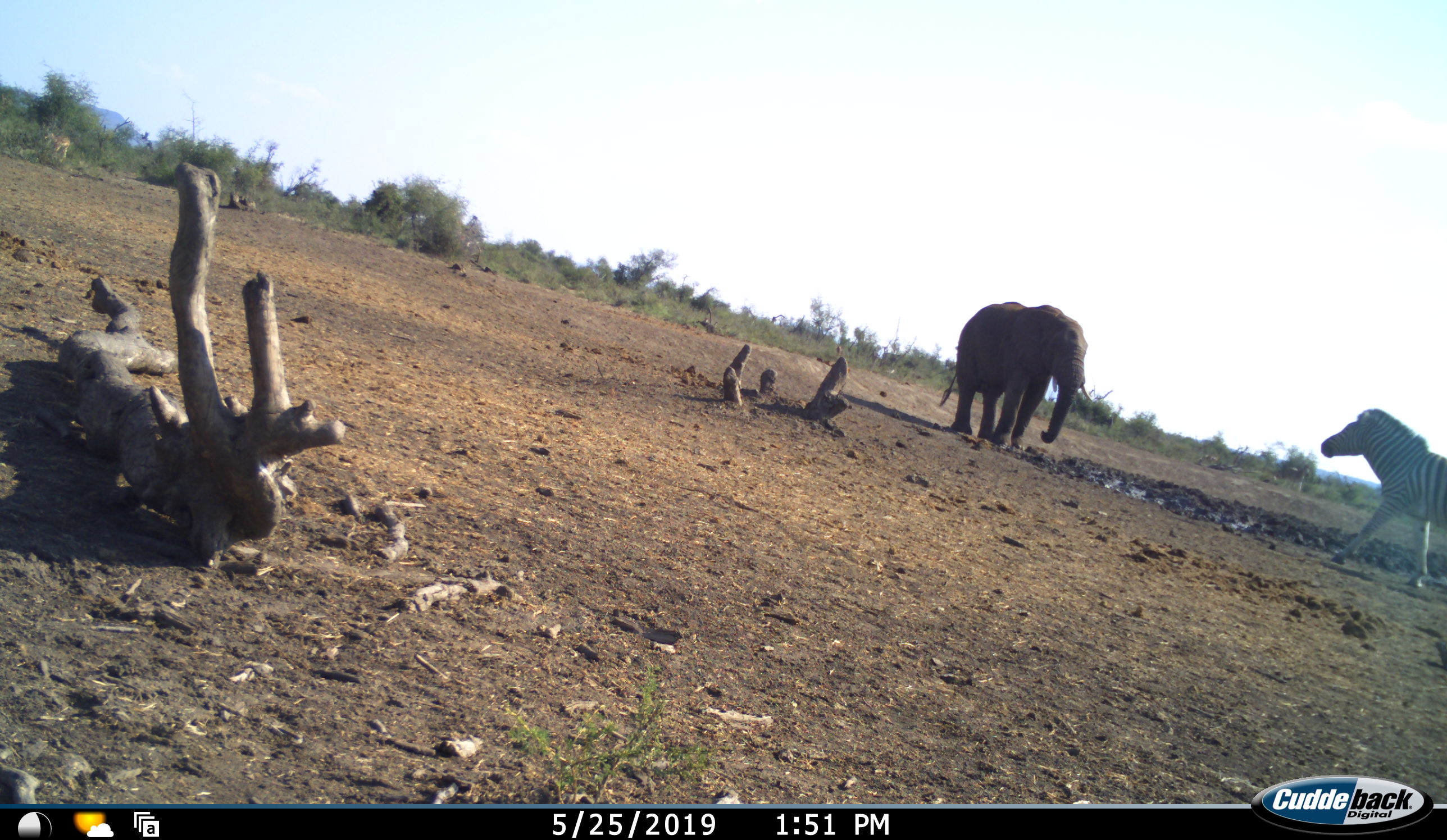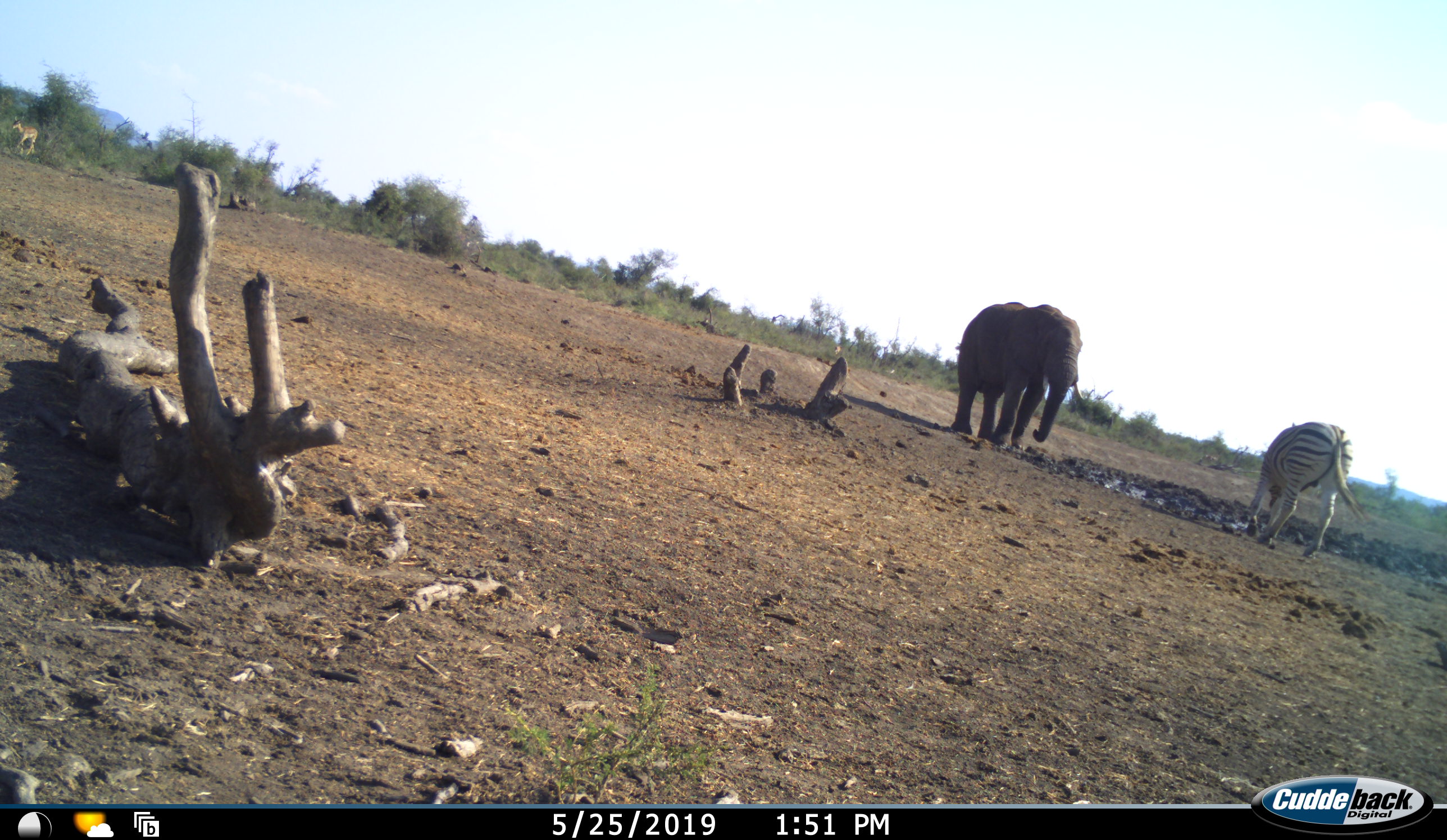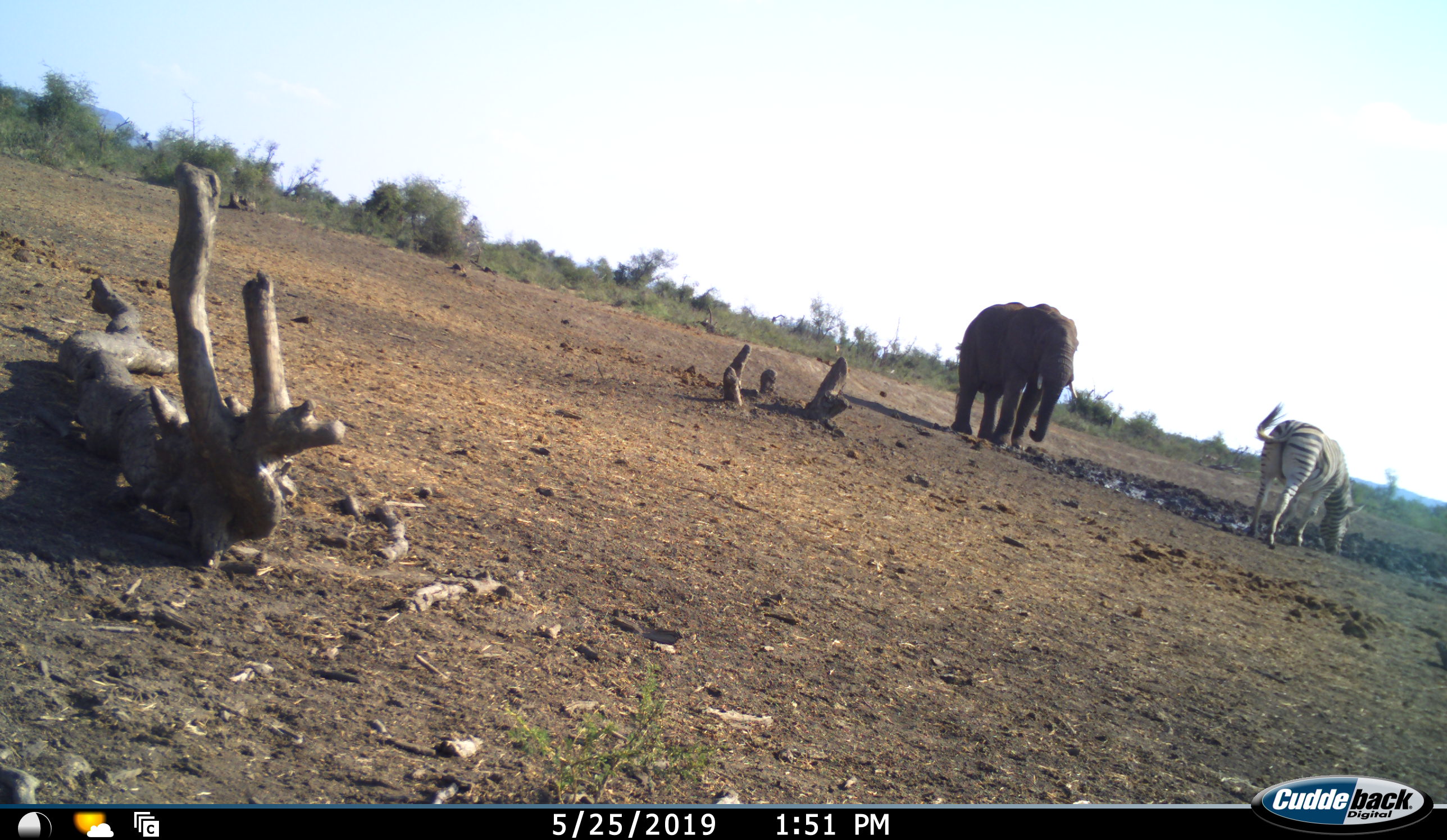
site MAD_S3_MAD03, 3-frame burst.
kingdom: Animalia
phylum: Chordata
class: Mammalia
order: Proboscidea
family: Elephantidae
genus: Loxodonta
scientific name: Loxodonta africana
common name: african bush elephant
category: elephant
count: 1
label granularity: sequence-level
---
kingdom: Animalia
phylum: Chordata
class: Mammalia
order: Perissodactyla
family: Equidae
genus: Equus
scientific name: Equus quagga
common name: plains zebra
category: zebraplains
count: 1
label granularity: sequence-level